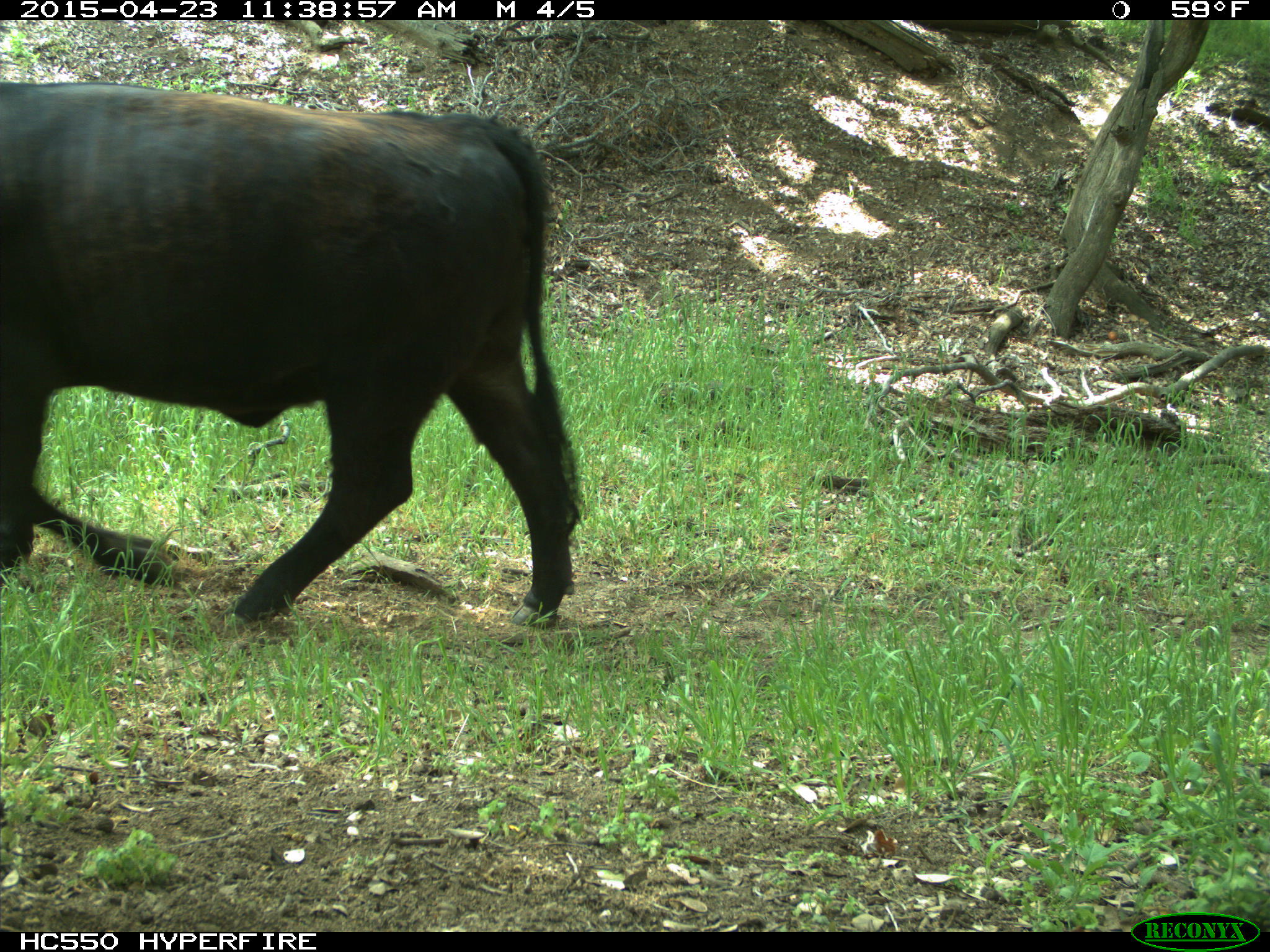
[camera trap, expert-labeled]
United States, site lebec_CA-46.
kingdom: Animalia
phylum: Chordata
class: Mammalia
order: Artiodactyla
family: Bovidae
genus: Bos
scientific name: Bos taurus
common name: domestic cow